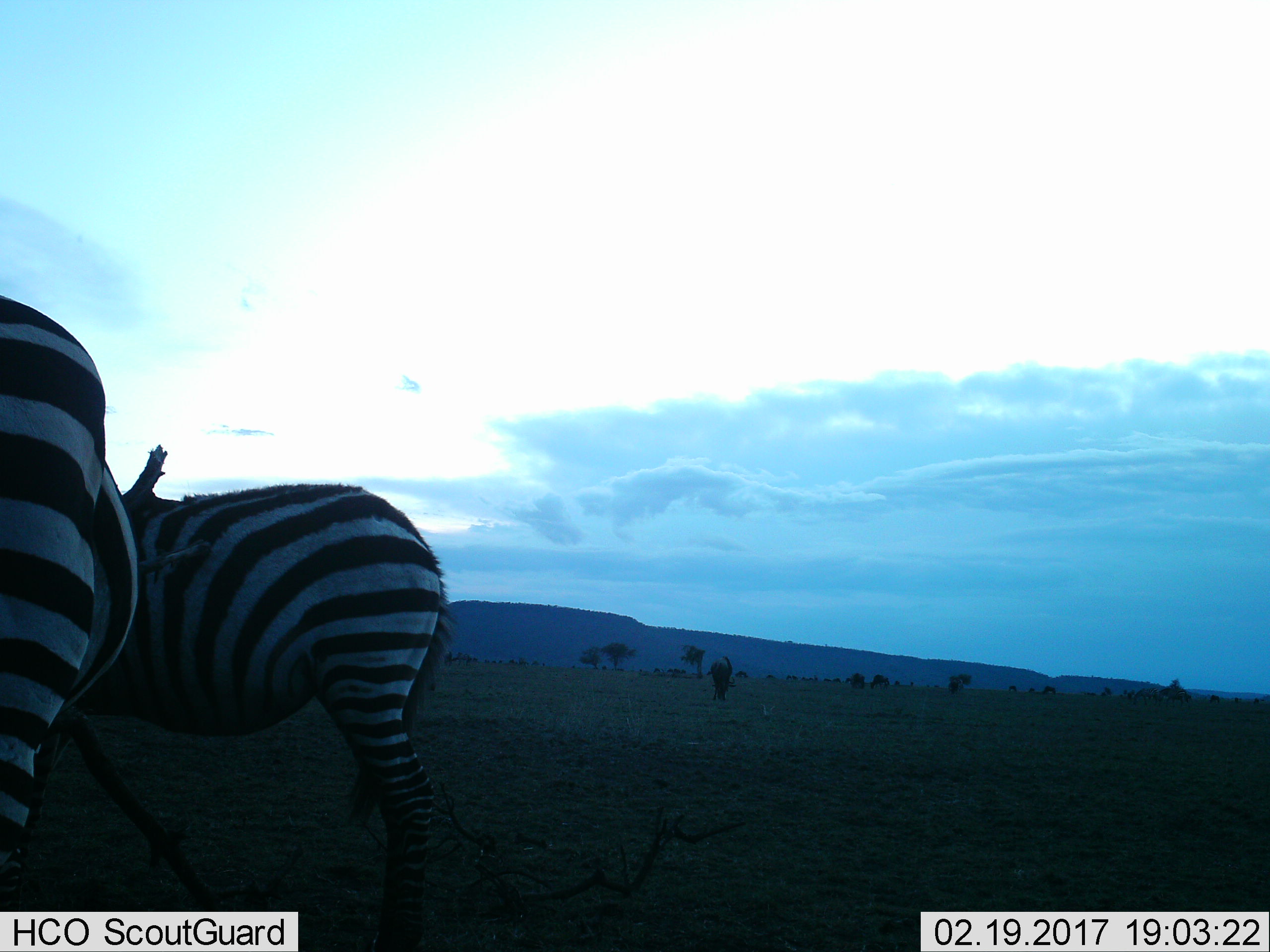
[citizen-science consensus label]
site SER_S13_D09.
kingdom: Animalia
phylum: Chordata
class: Mammalia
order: Perissodactyla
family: Equidae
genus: Equus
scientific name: Equus quagga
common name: plains zebra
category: zebraplains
Zebraplains (plains zebra) (Equus quagga), count 2. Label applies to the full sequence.